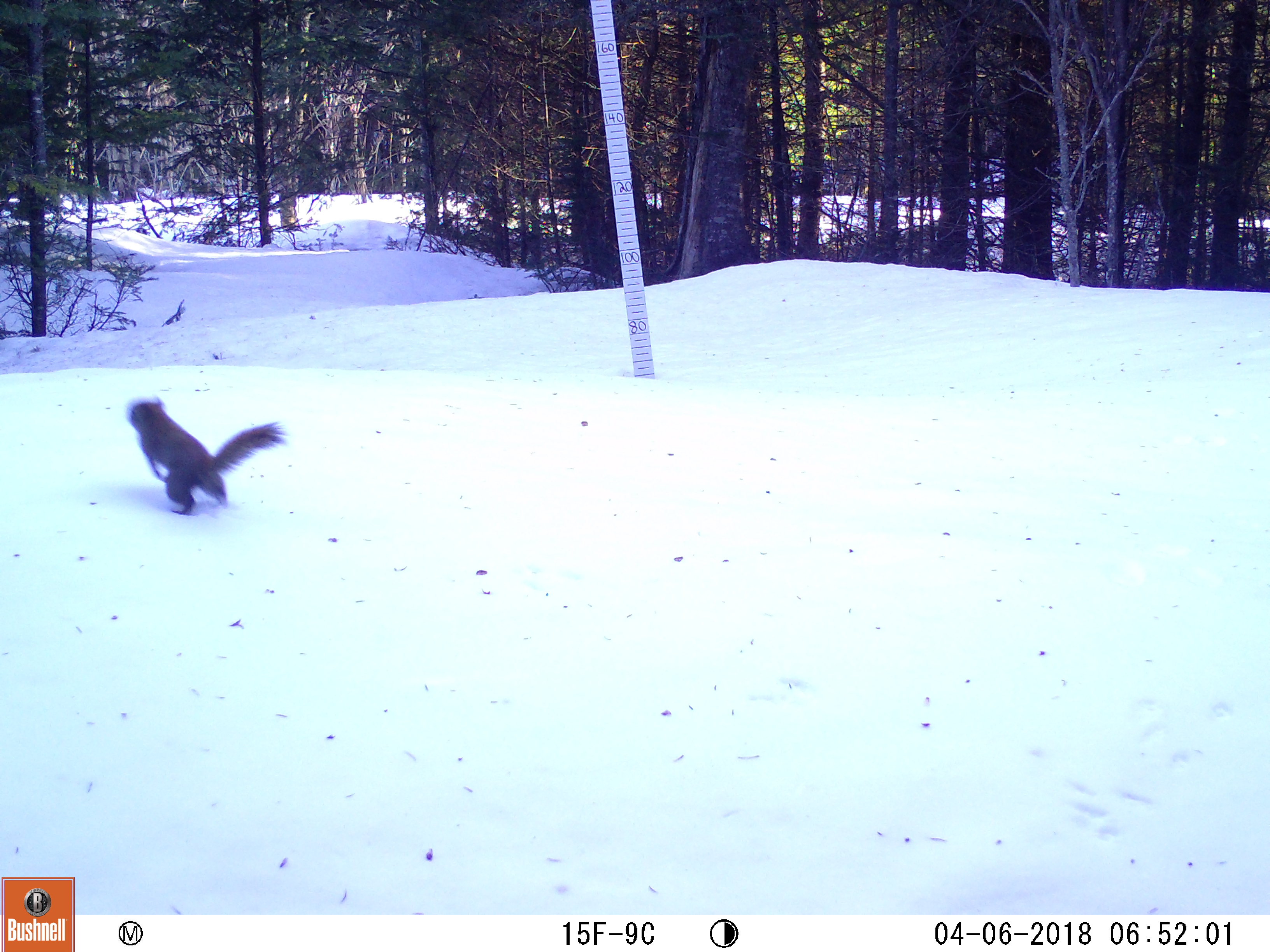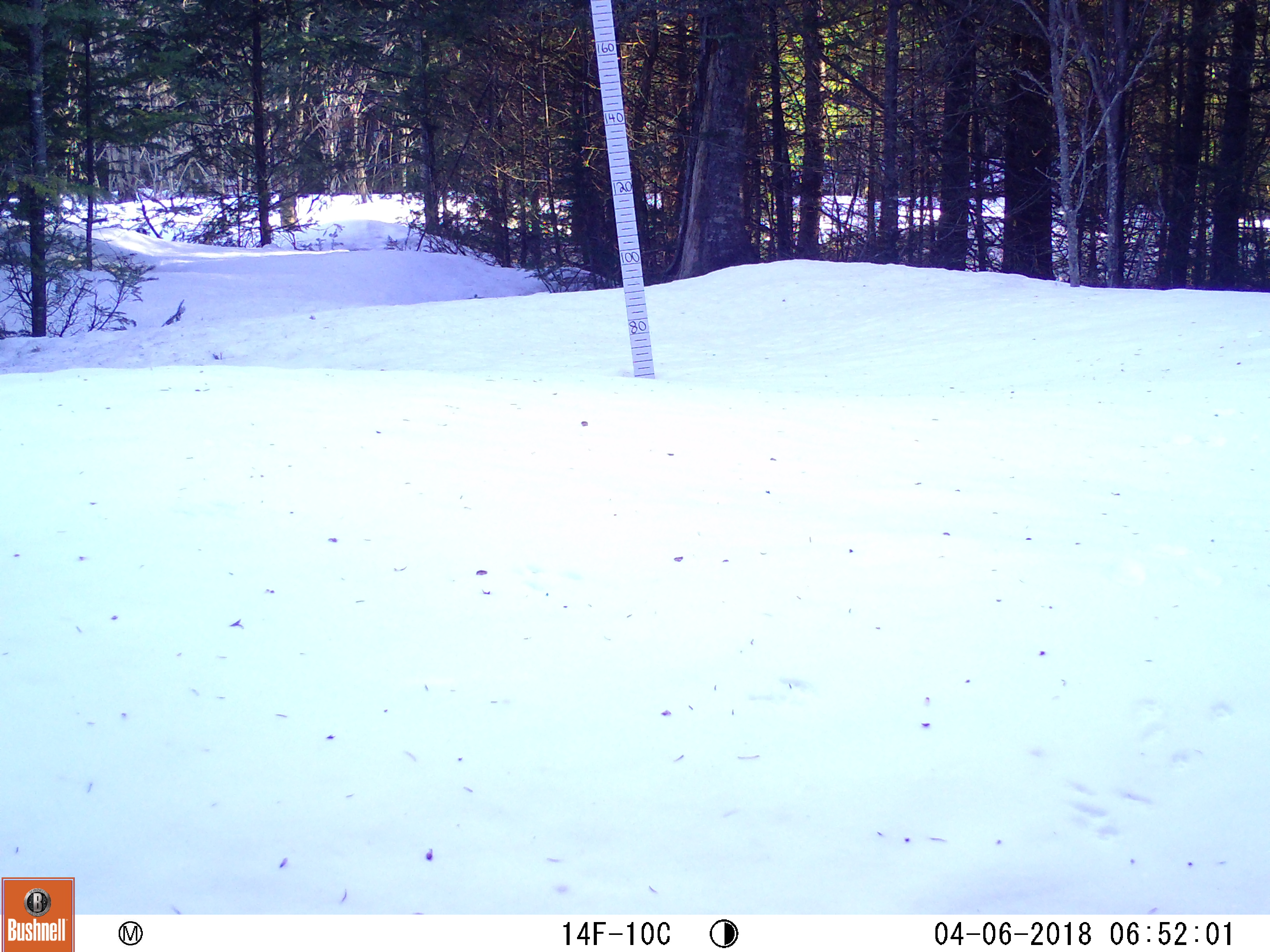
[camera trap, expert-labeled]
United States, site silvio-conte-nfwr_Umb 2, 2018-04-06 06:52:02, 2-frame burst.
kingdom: Animalia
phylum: Chordata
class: Mammalia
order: Rodentia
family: Sciuridae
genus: Tamiasciurus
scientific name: Tamiasciurus hudsonicus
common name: red squirrel